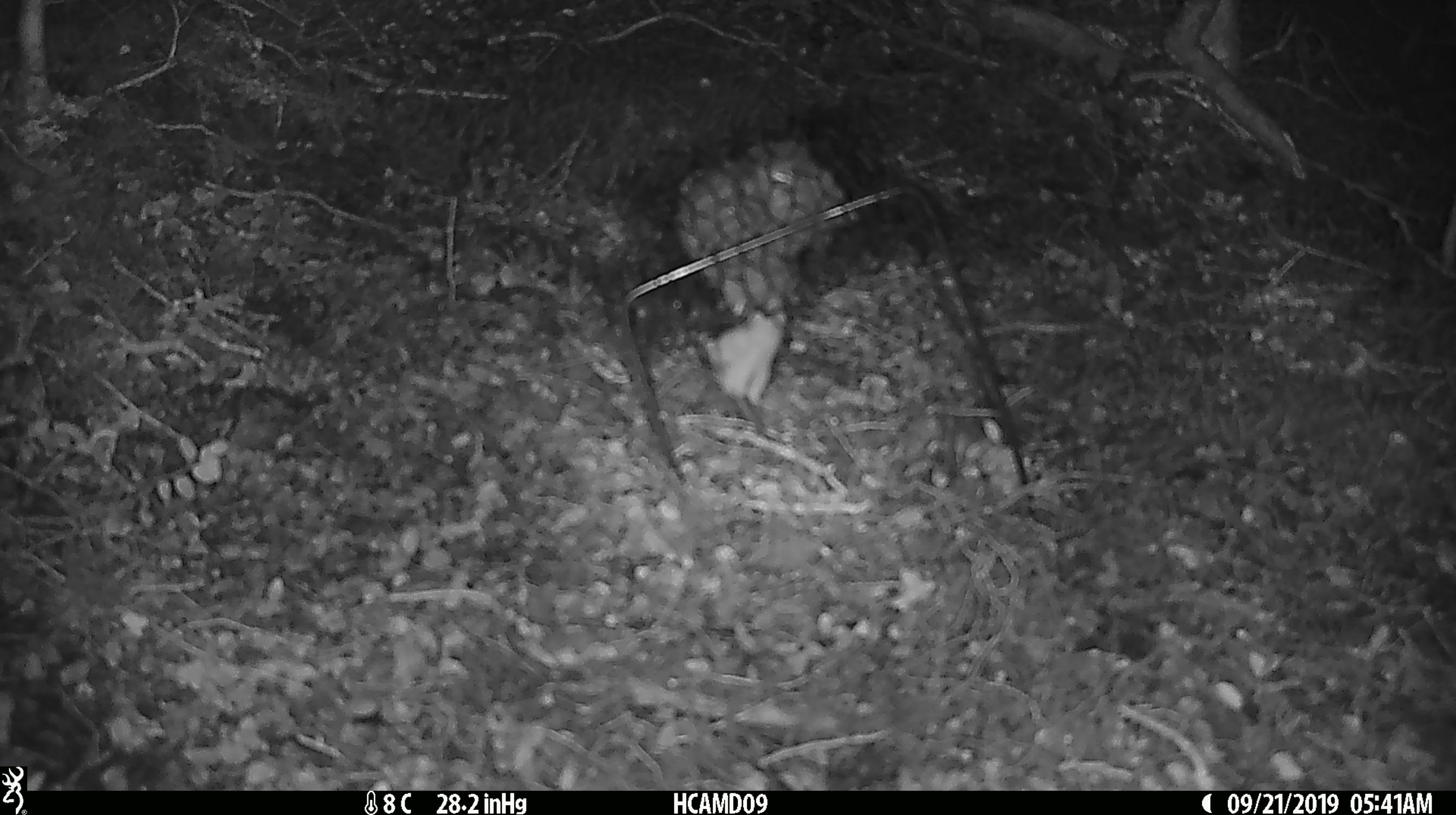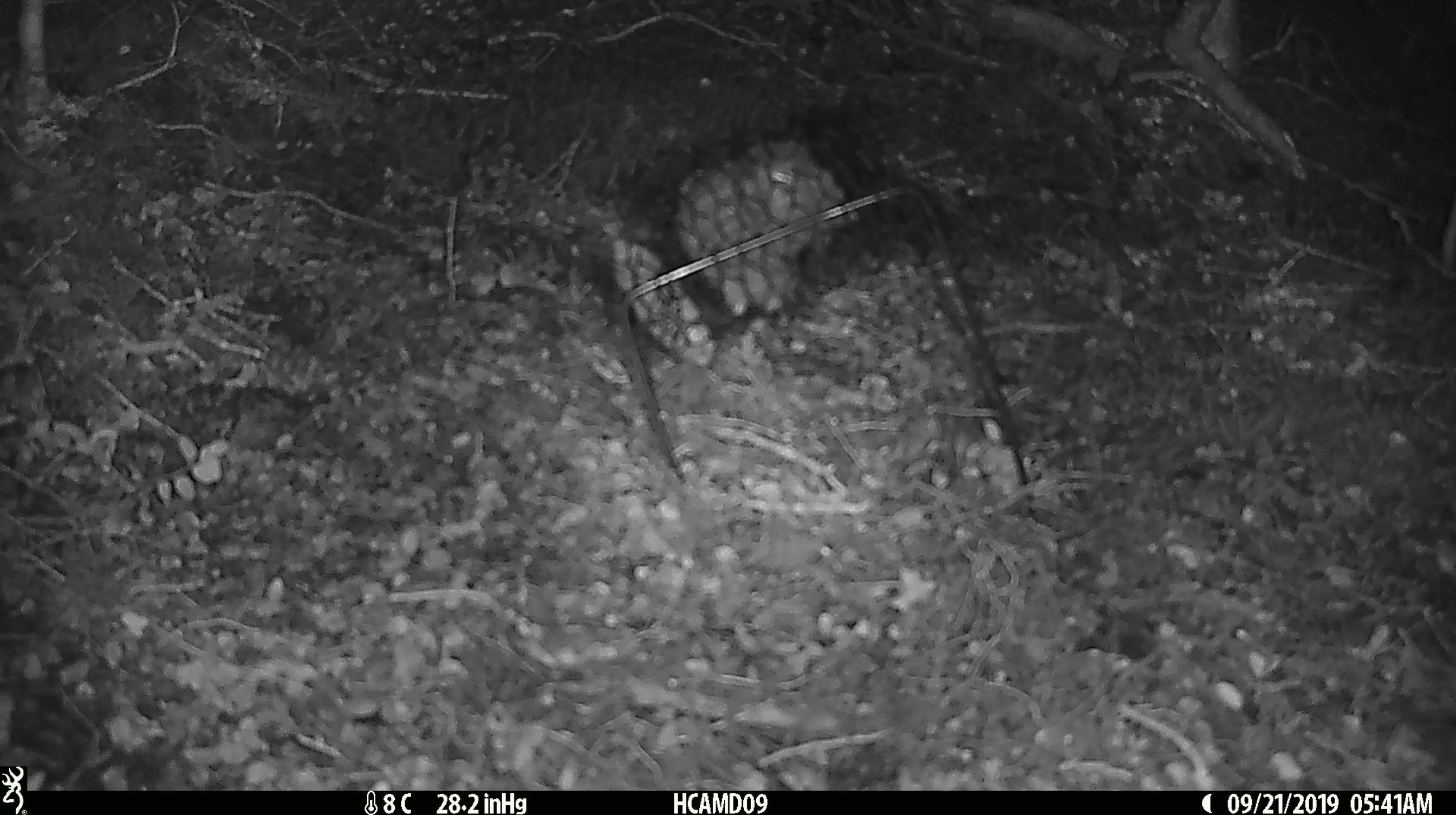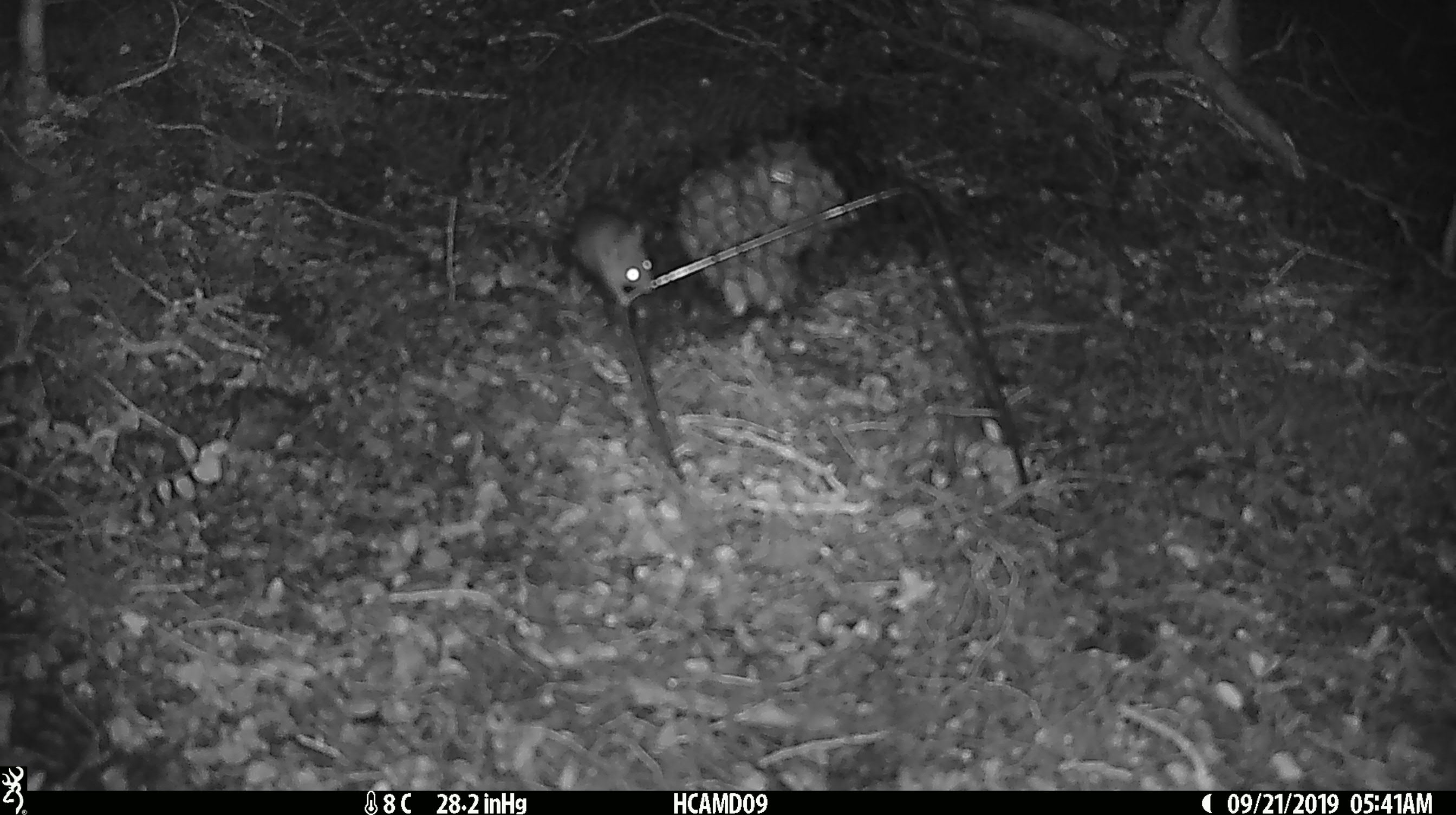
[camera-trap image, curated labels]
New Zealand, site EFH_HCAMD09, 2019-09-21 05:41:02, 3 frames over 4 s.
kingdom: Animalia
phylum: Chordata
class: Mammalia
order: Rodentia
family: Muridae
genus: Mus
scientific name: Mus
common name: mouse